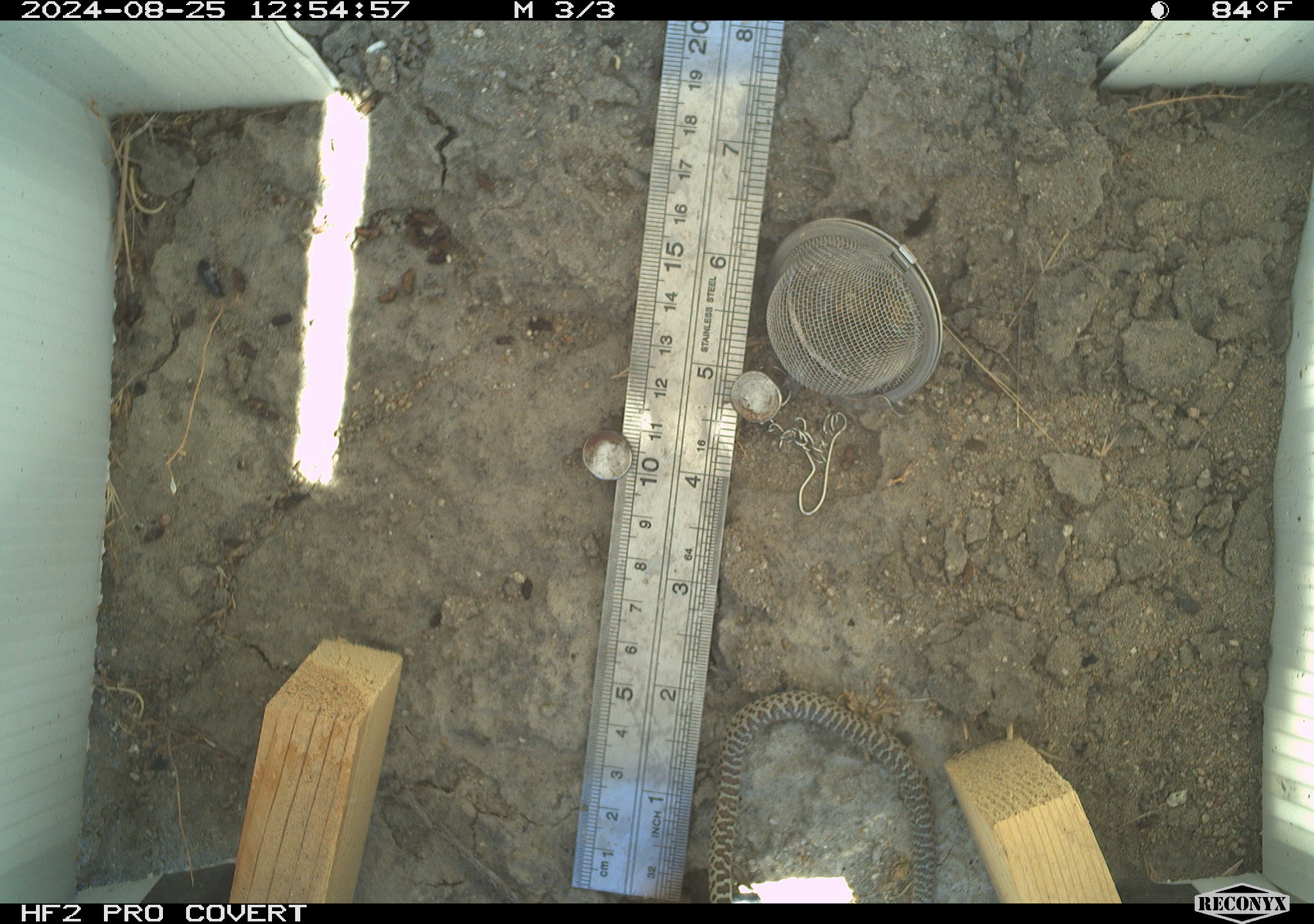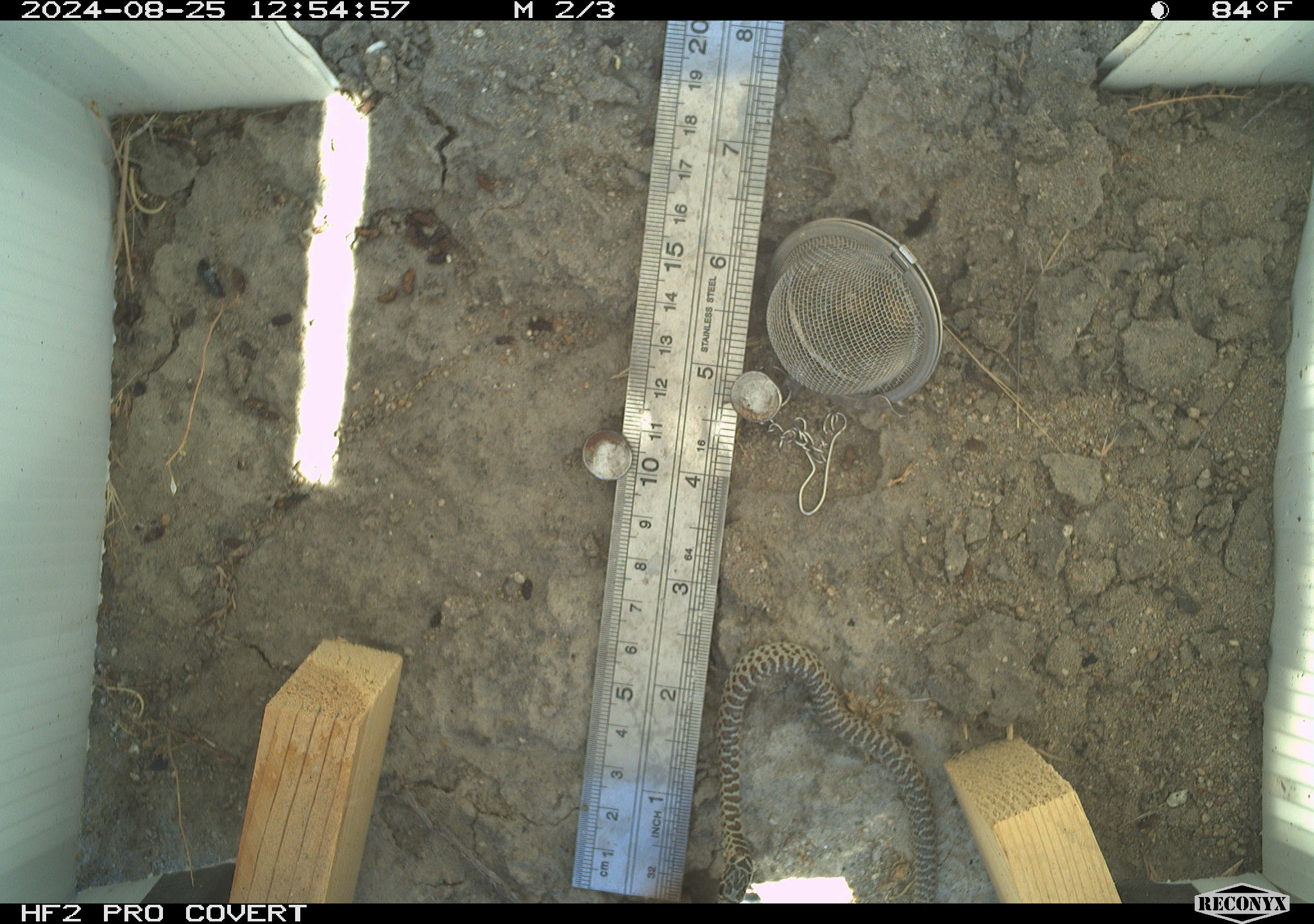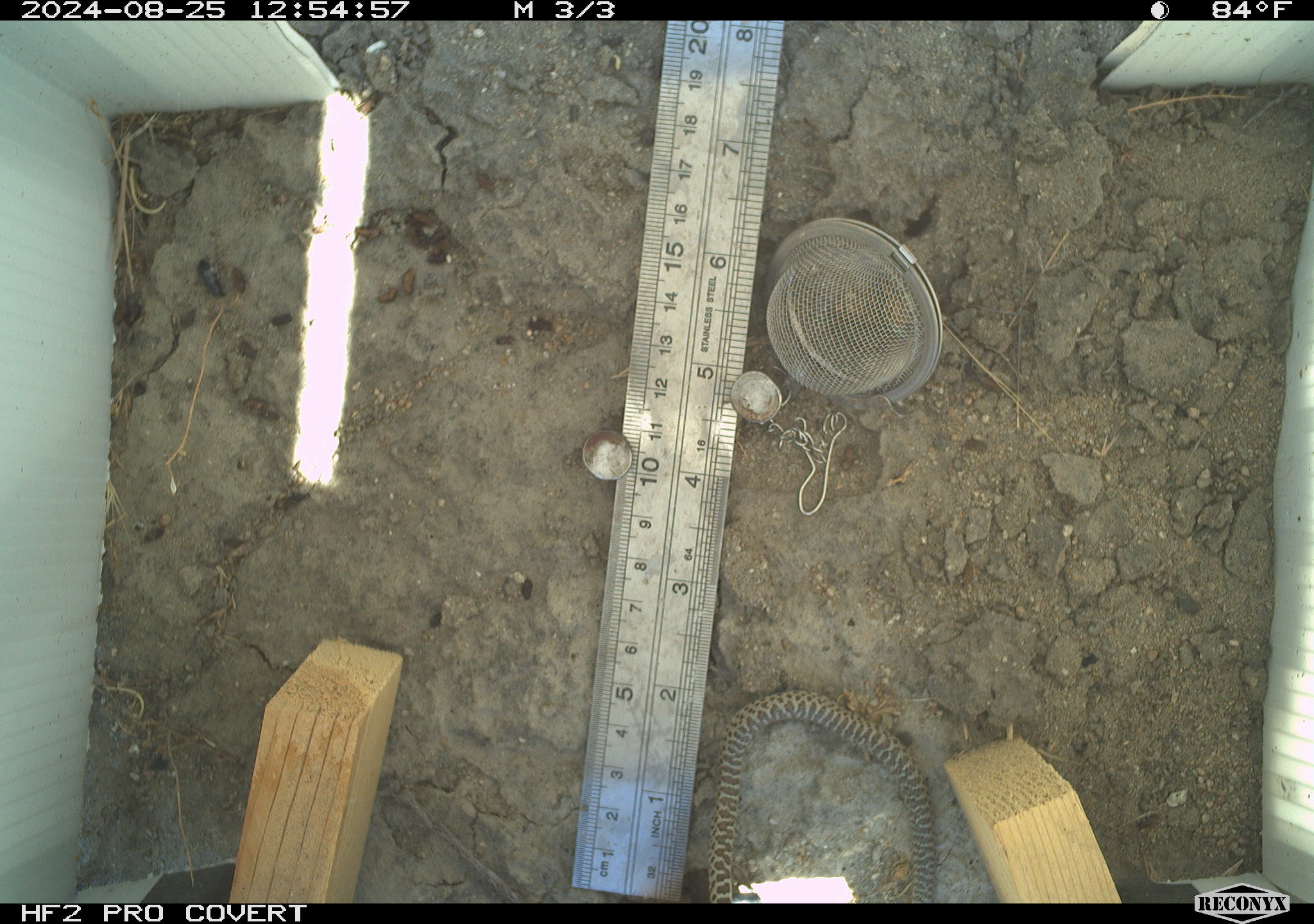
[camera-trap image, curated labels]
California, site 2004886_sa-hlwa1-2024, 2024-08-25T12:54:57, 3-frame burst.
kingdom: Animalia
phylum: Chordata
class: Reptilia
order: Squamata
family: Colubridae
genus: Coluber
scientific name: Coluber constrictor mormon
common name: western yellow-bellied racer